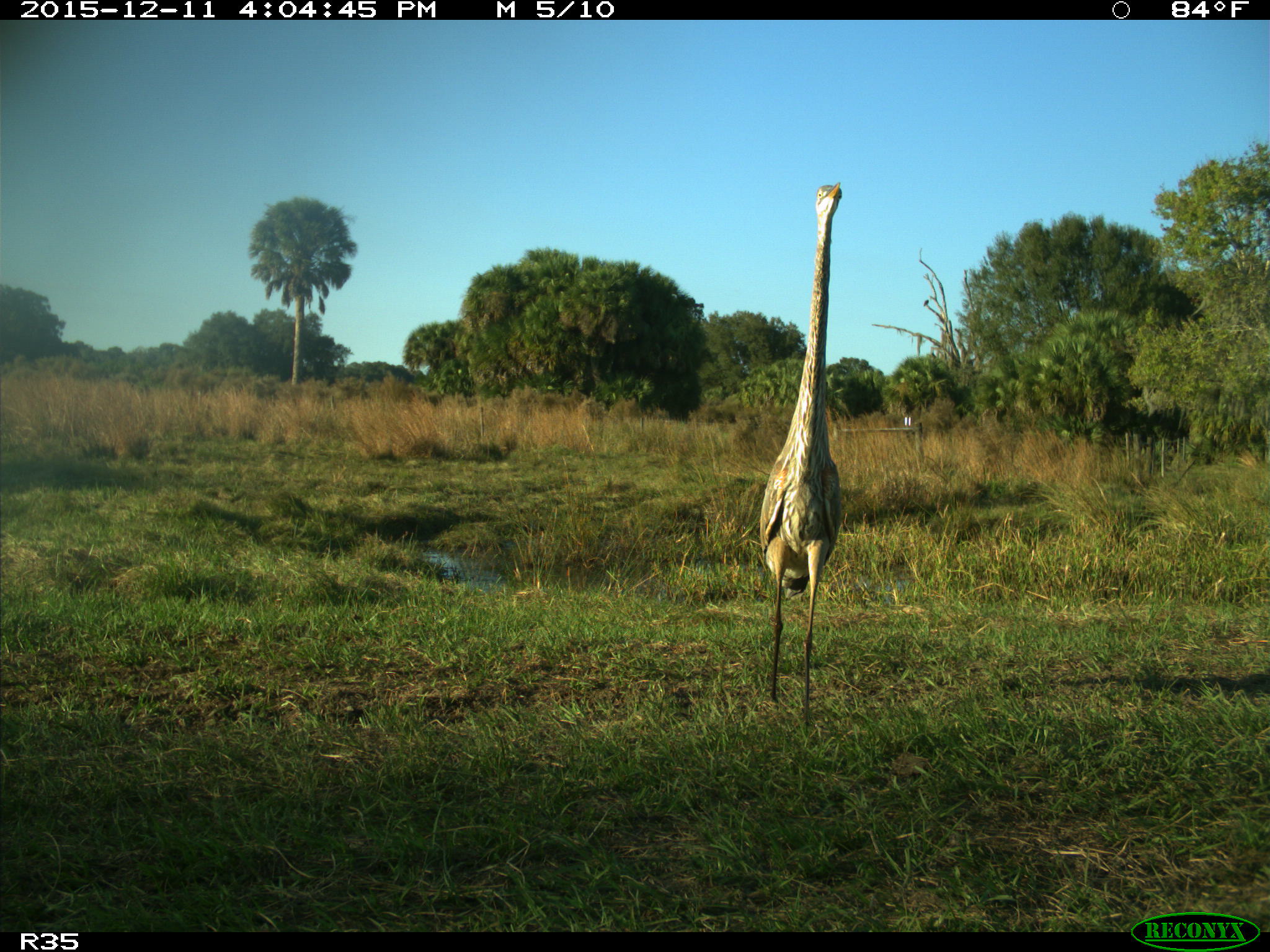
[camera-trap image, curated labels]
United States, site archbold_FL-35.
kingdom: Animalia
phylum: Chordata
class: Aves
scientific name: Aves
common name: birds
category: unidentified bird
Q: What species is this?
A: Unidentified bird (birds) (Aves).